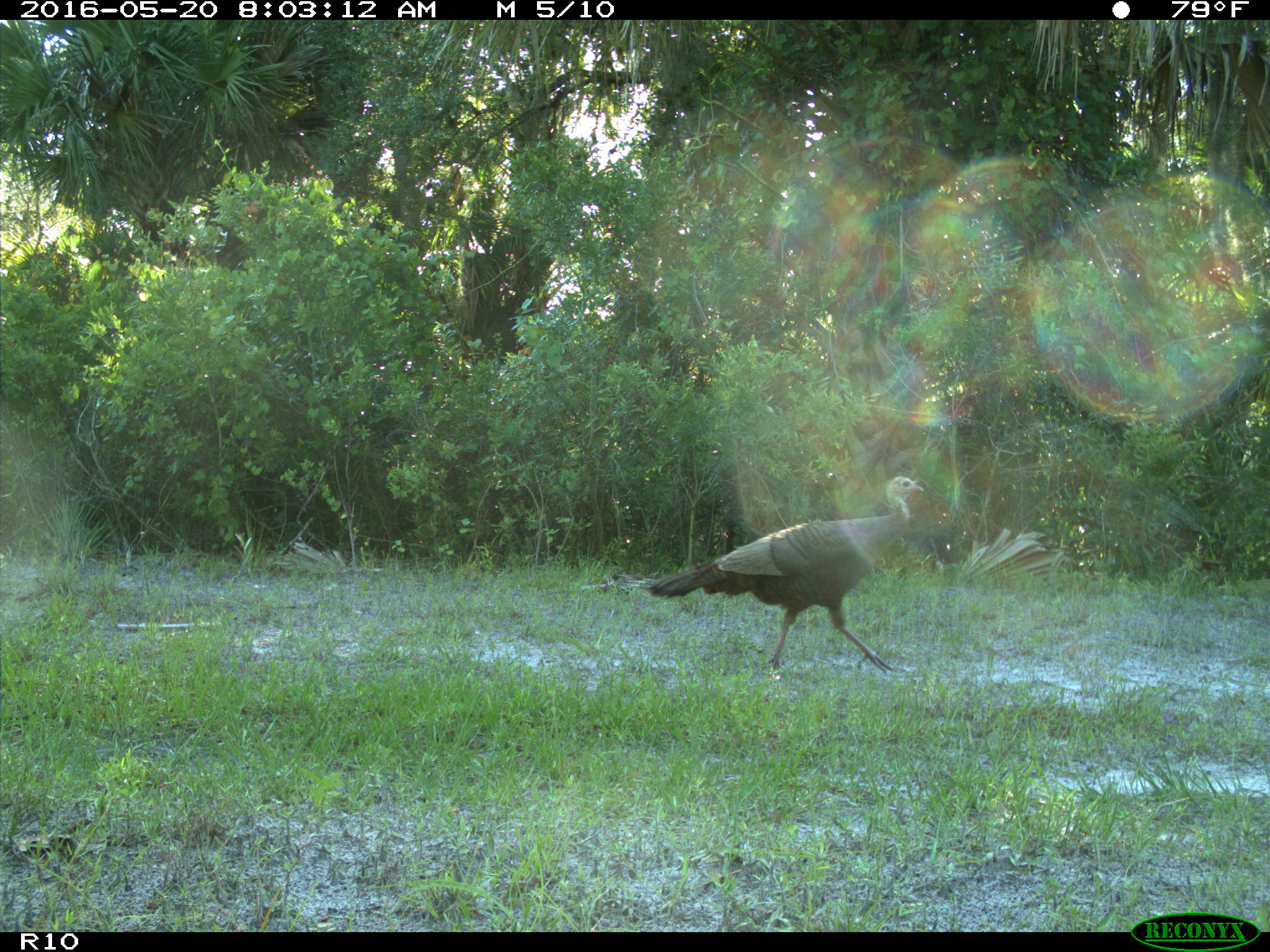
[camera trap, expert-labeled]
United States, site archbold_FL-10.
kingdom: Animalia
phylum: Chordata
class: Aves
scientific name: Aves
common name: birds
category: unidentified bird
Unidentified bird (birds) (Aves).